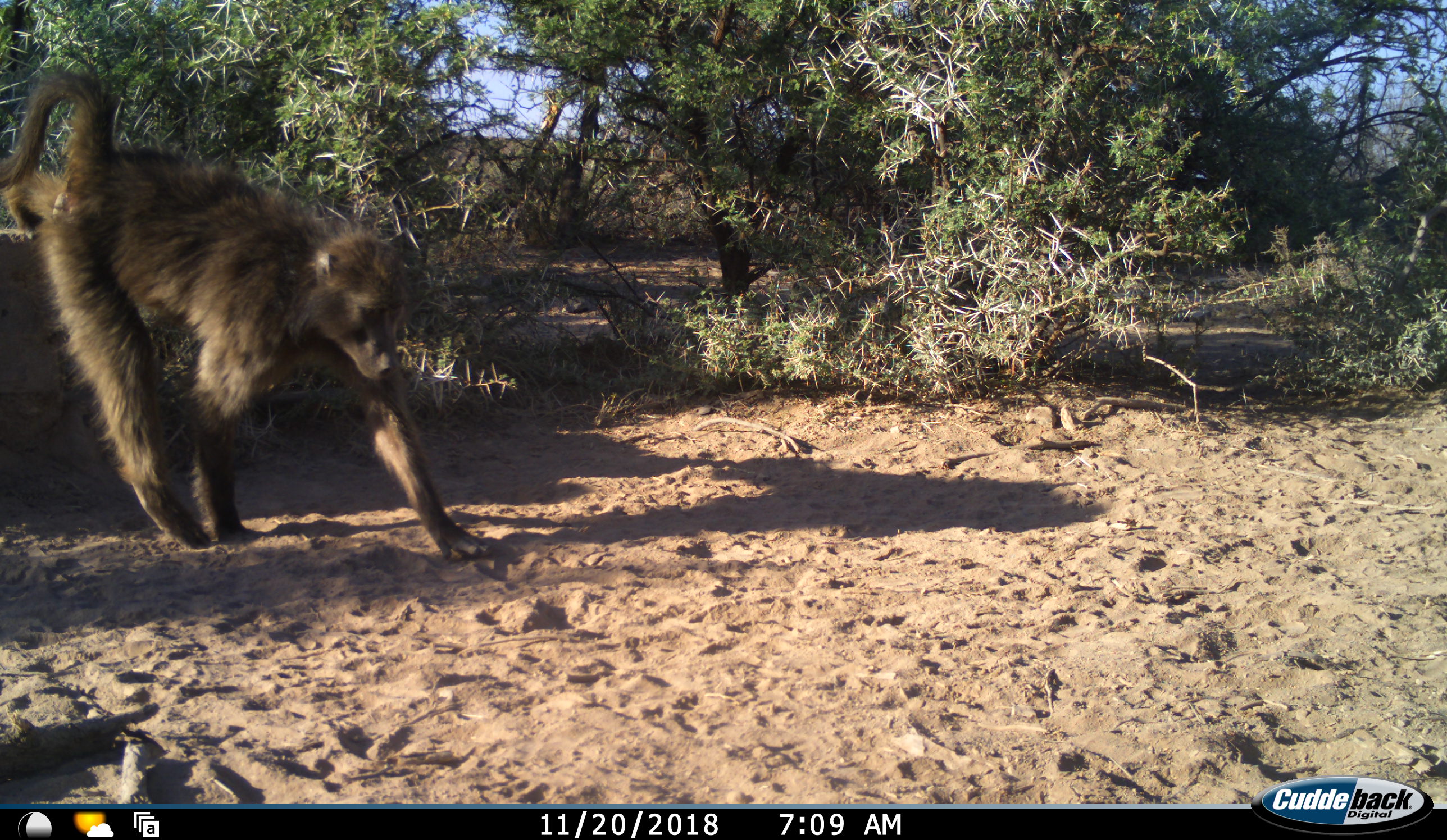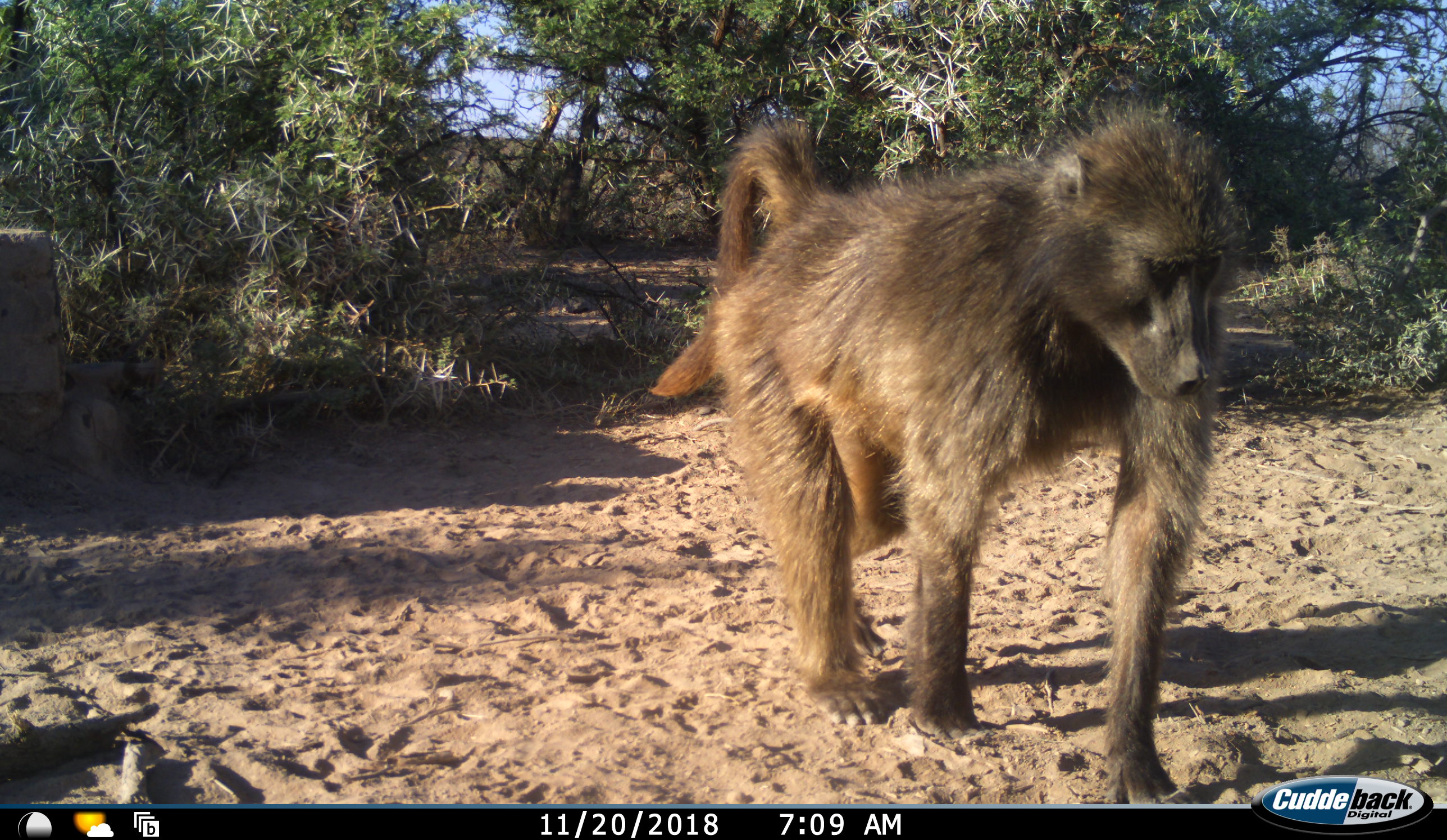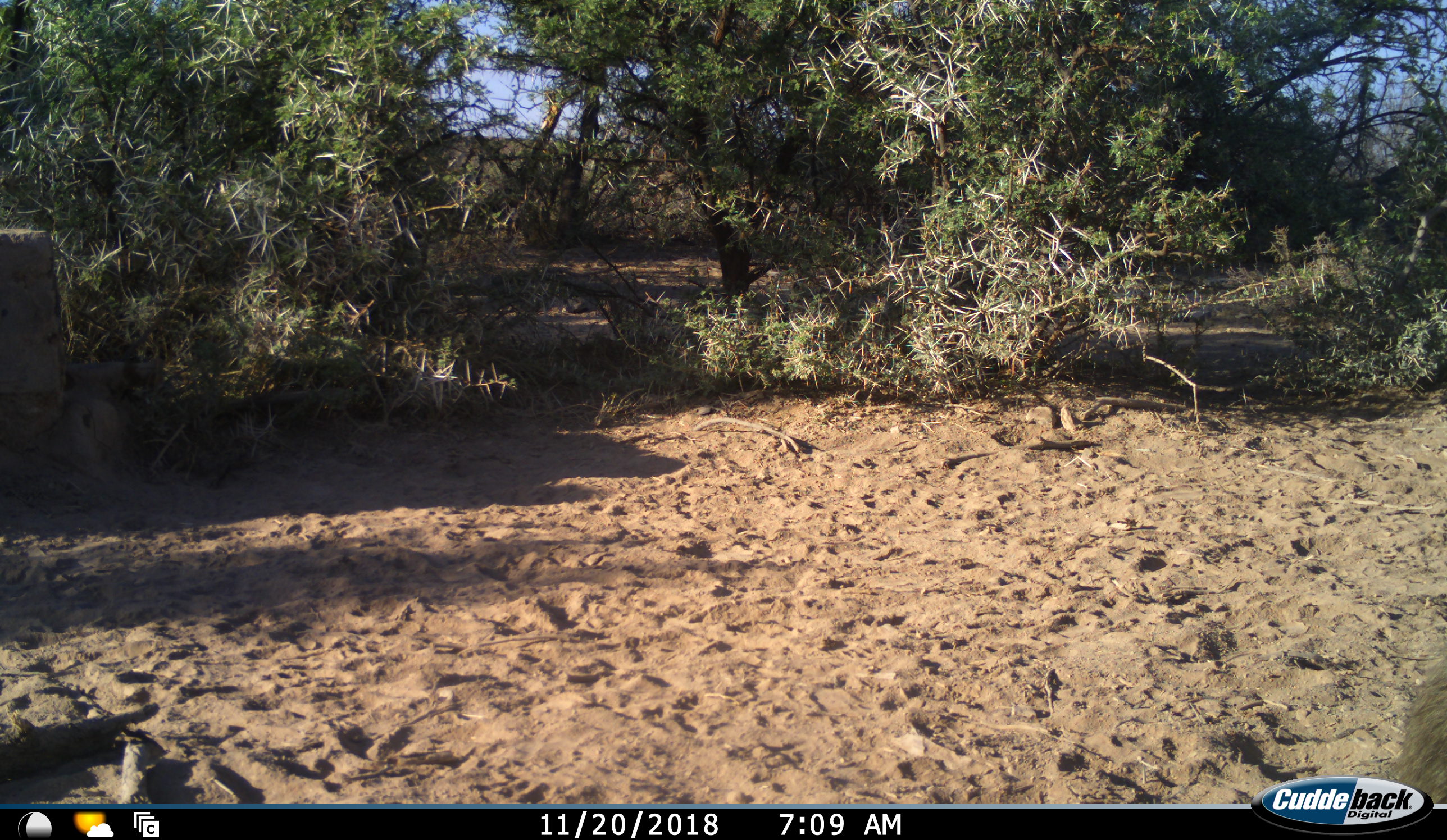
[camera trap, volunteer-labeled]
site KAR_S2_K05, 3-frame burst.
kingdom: Animalia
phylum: Chordata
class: Mammalia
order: Primates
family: Cercopithecidae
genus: Papio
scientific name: Papio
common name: baboon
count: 1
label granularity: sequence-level